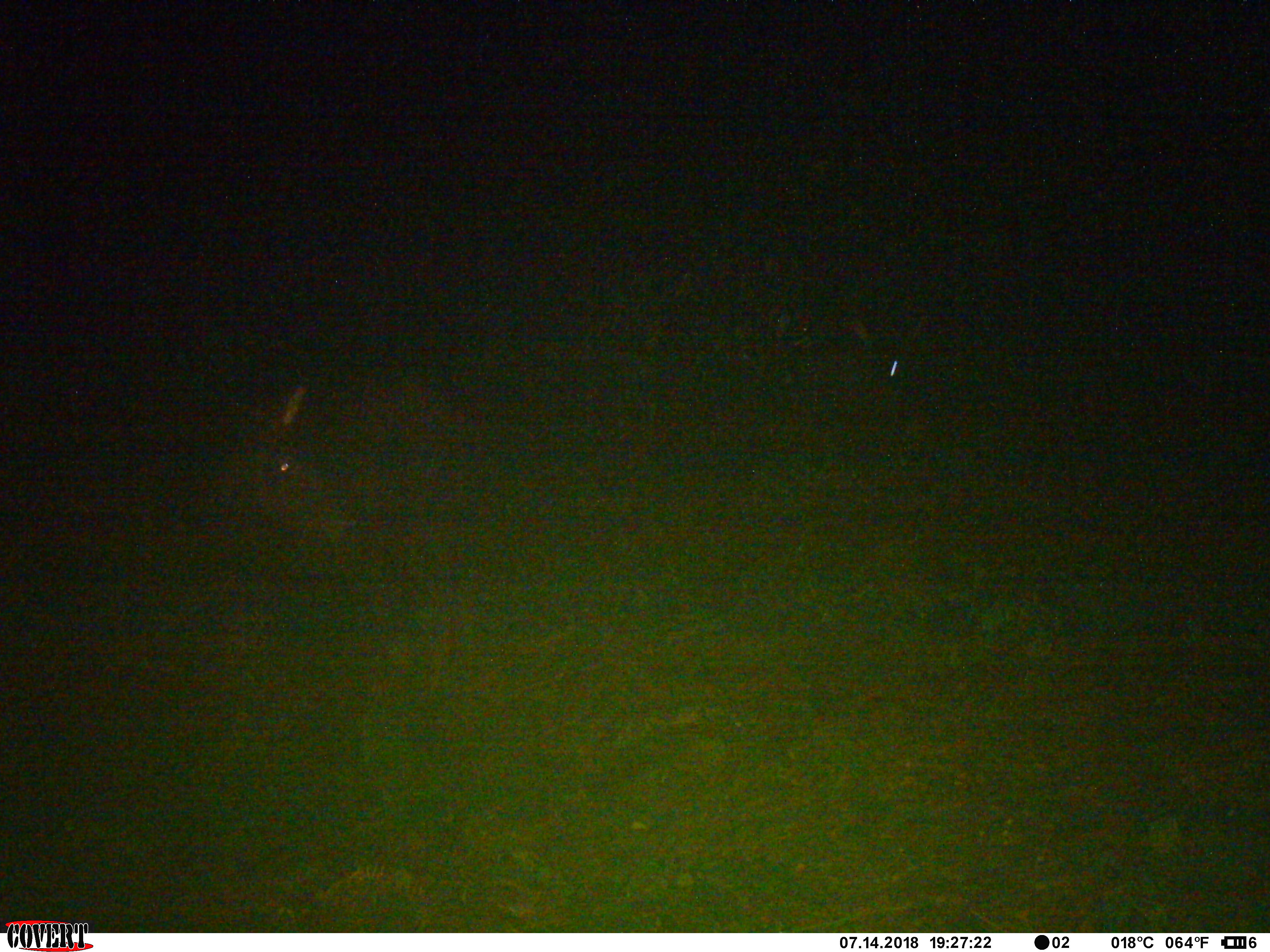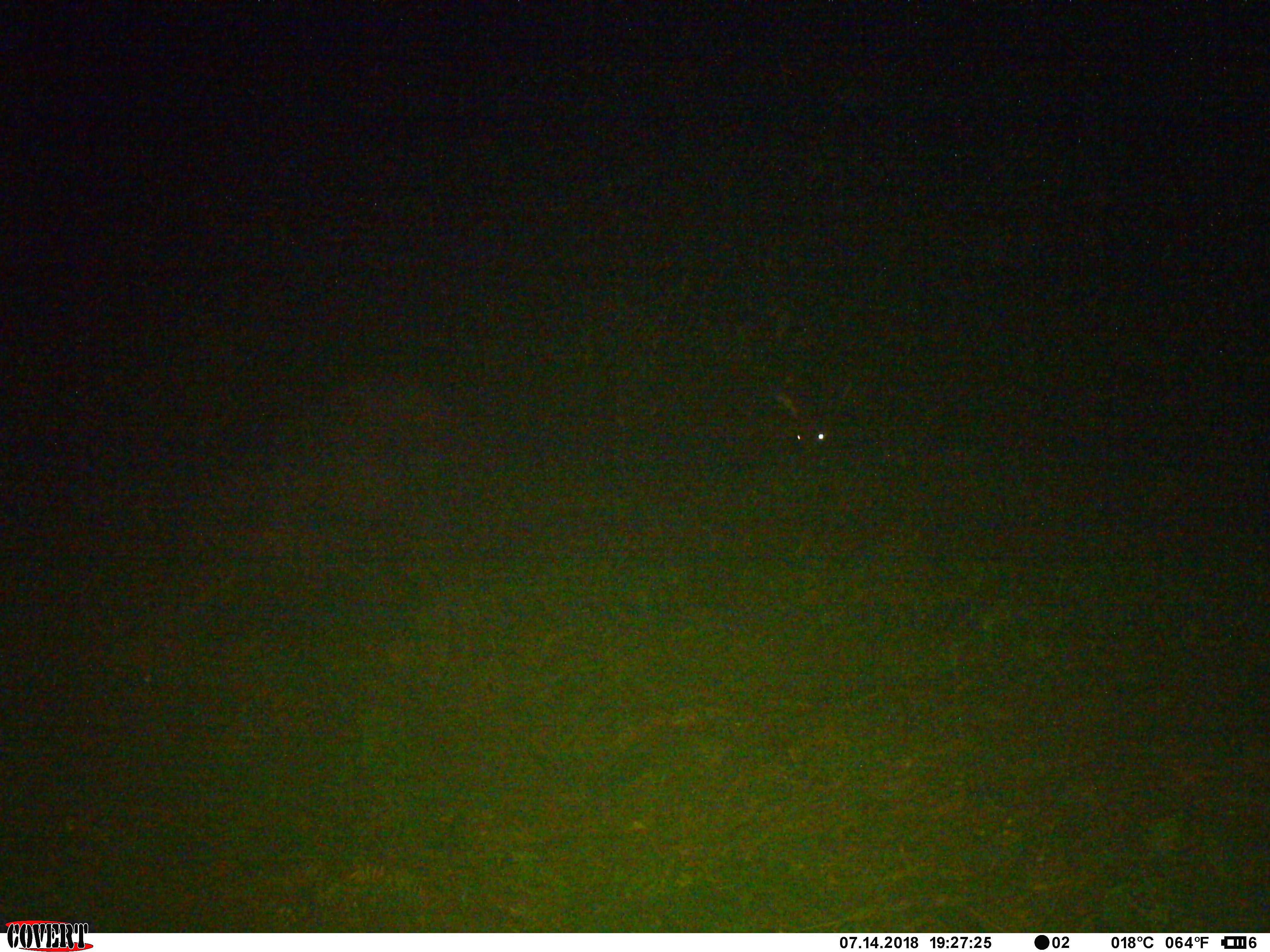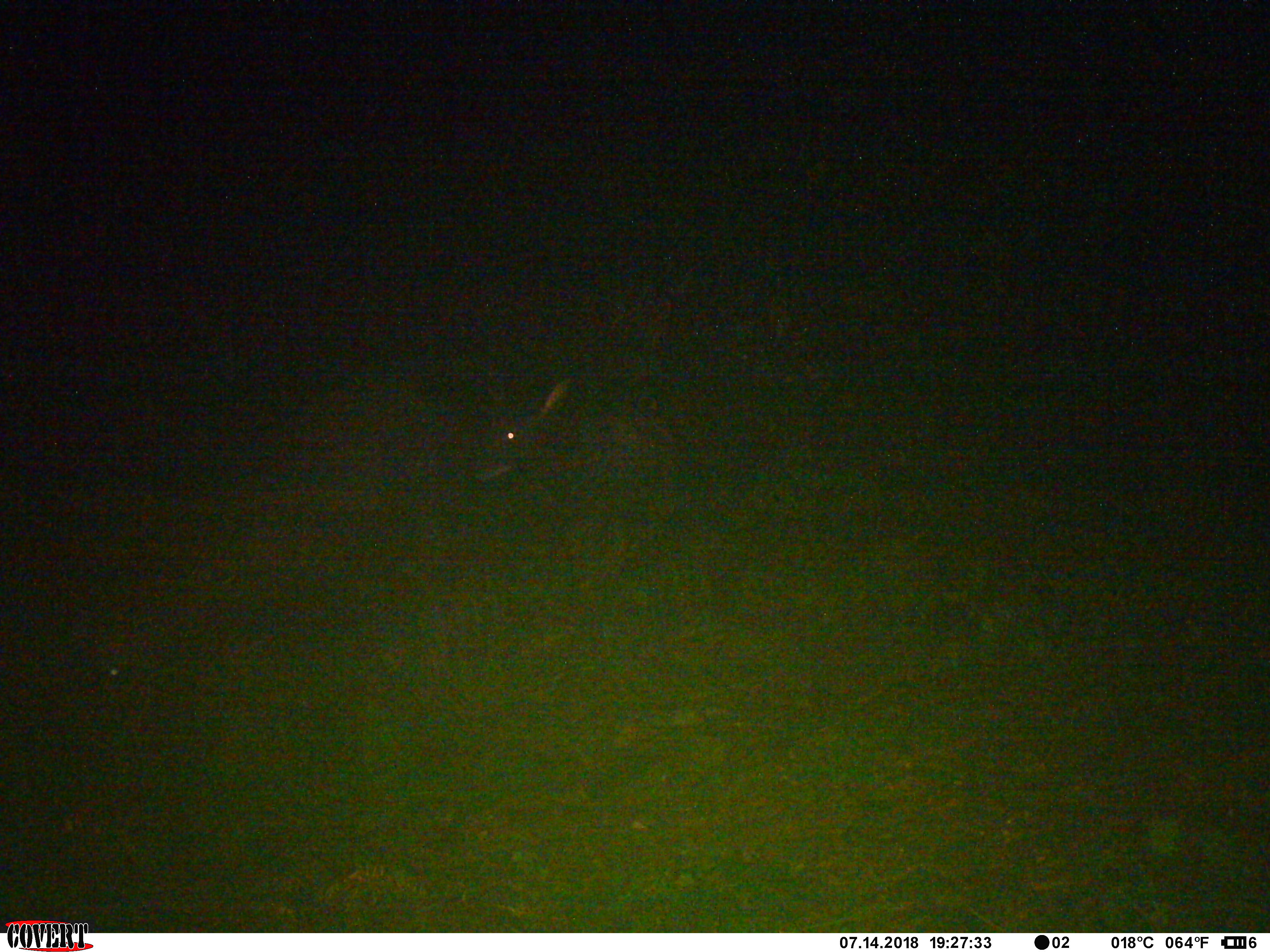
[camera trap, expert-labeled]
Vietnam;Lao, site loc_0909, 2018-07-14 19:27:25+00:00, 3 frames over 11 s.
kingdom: Animalia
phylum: Chordata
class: Mammalia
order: Artiodactyla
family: Bovidae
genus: Capricornis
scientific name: Capricornis sumatraensis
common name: chinese serow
Chinese serow (Capricornis sumatraensis). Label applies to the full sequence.